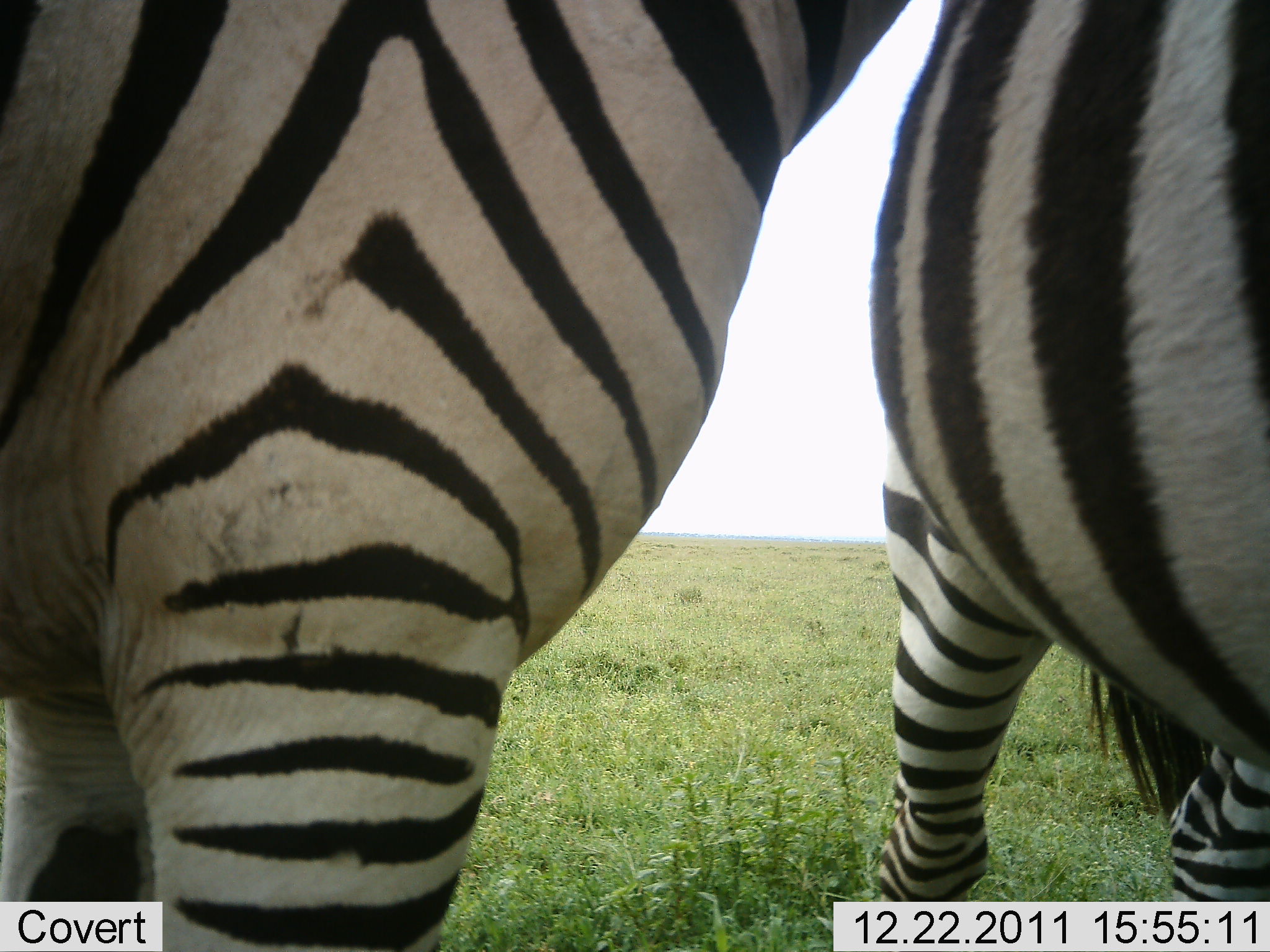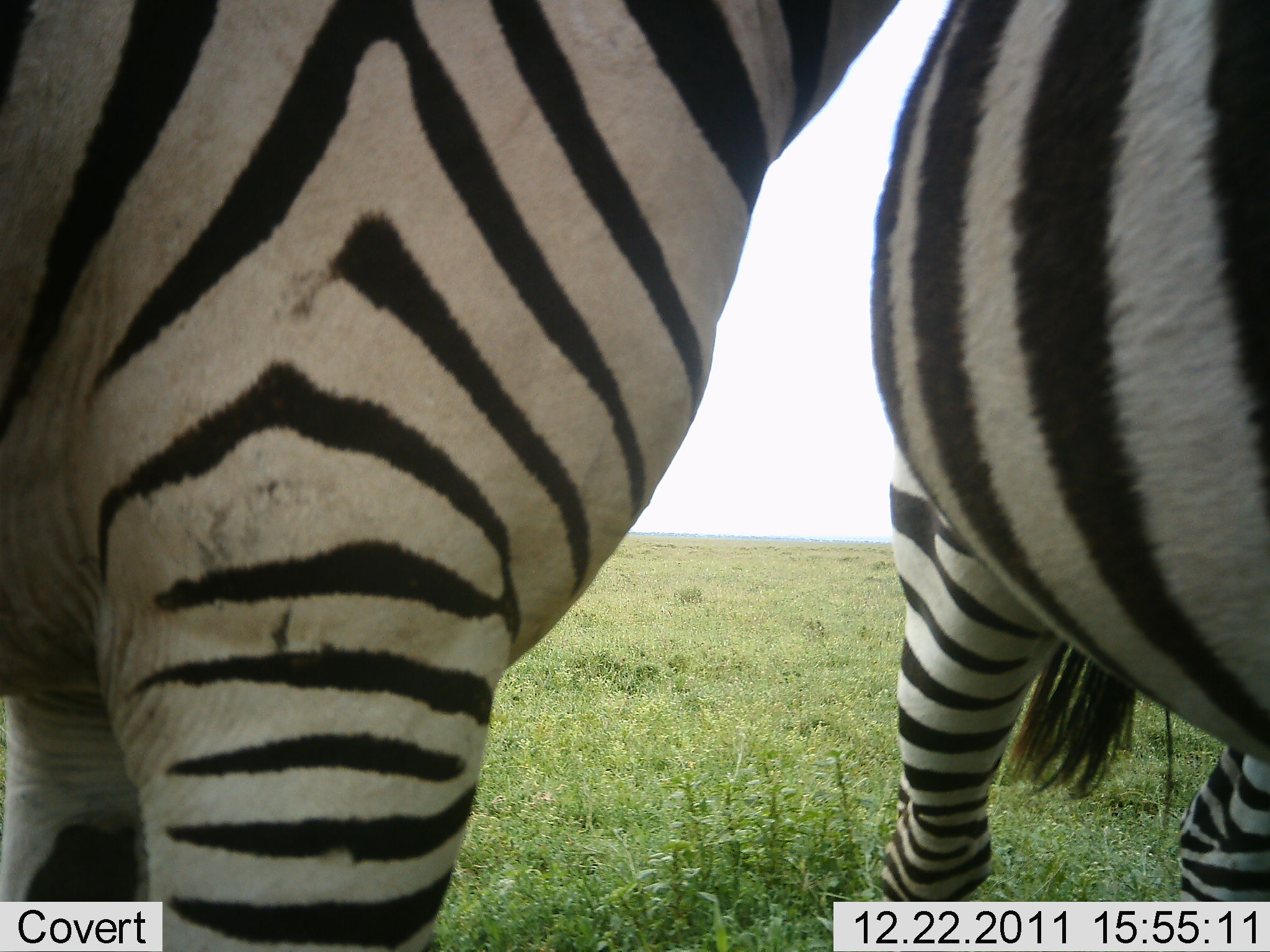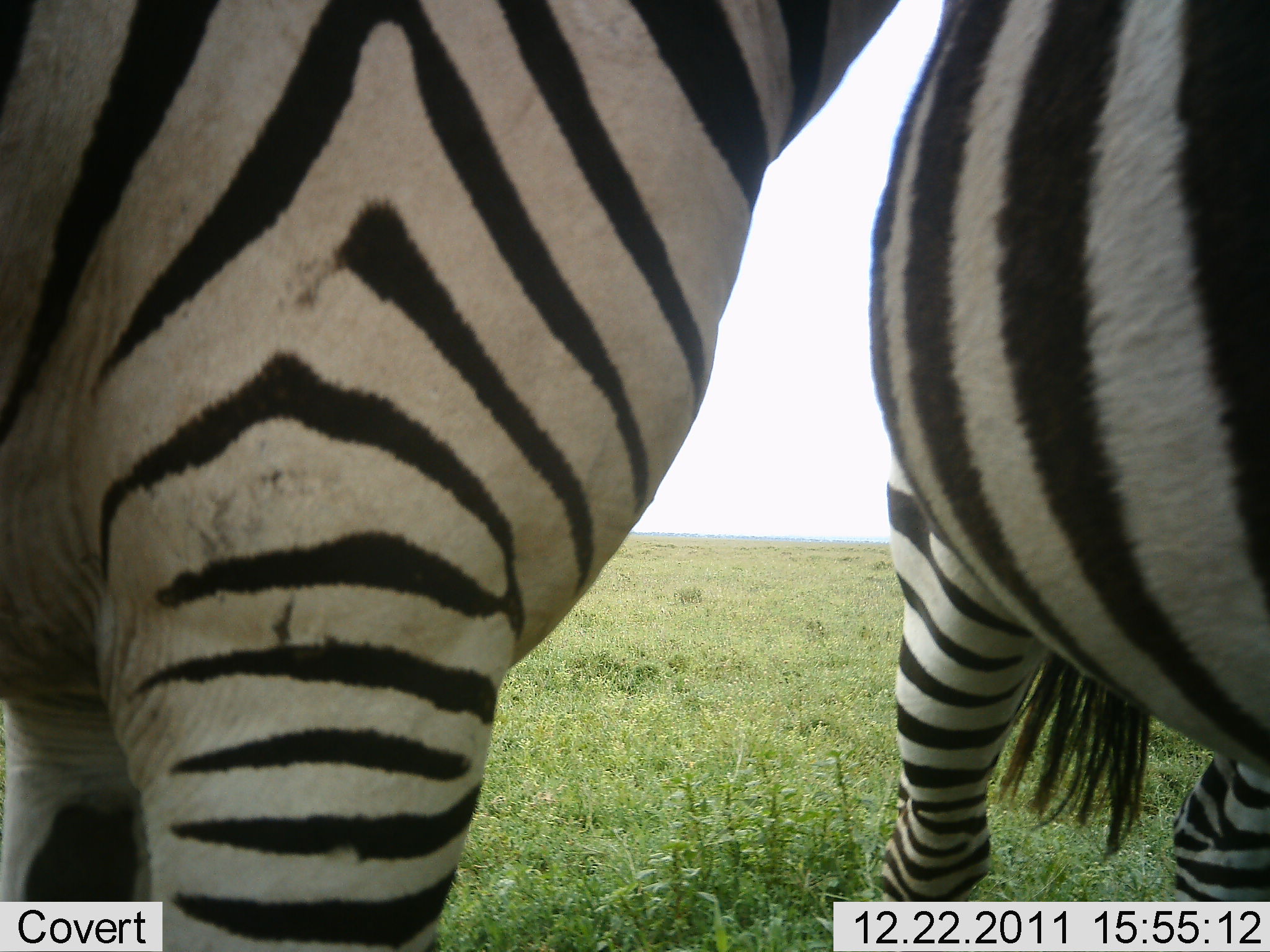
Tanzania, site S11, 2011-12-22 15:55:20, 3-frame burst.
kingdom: Animalia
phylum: Chordata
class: Mammalia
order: Perissodactyla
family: Equidae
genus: Equus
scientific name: Equus quagga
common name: plains zebra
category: zebra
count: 2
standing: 92%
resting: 8%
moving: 8%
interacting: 8%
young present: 0%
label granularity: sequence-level